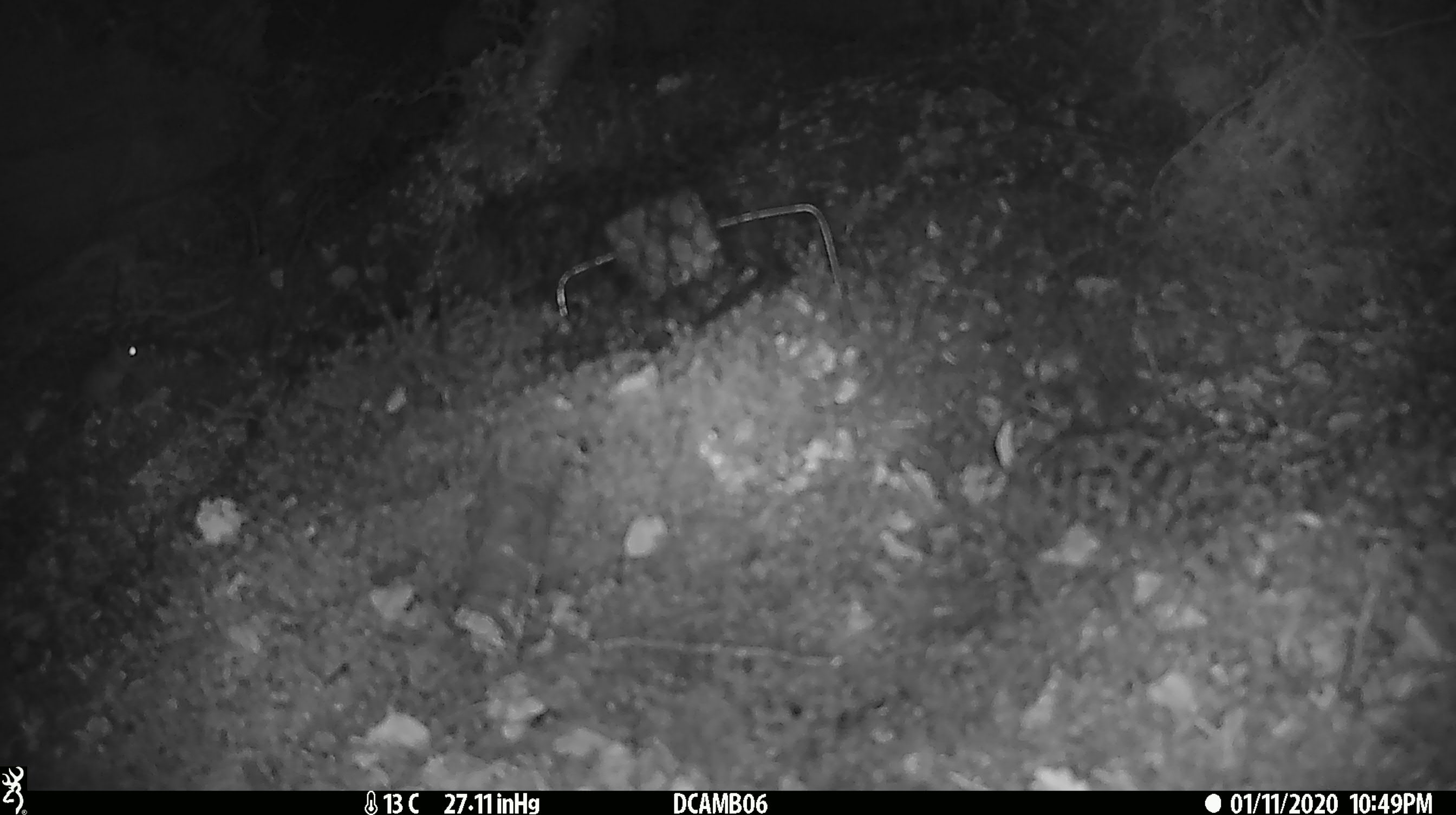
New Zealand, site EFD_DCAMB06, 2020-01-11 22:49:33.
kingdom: Animalia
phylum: Chordata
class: Mammalia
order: Rodentia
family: Muridae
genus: Mus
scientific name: Mus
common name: mouse